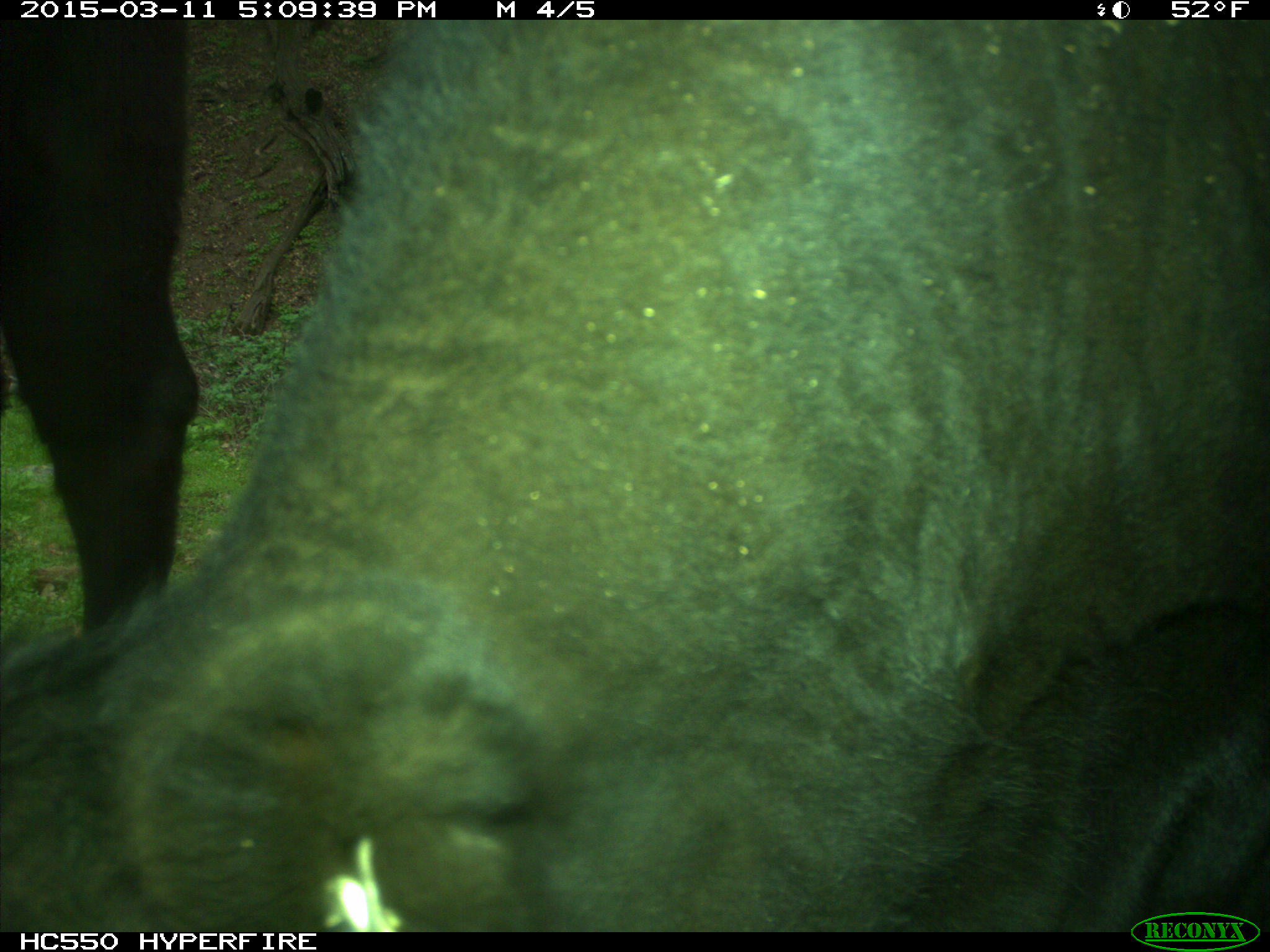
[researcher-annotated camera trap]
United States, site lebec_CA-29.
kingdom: Animalia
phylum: Chordata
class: Mammalia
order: Artiodactyla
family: Bovidae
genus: Bos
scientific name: Bos taurus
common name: domestic cow